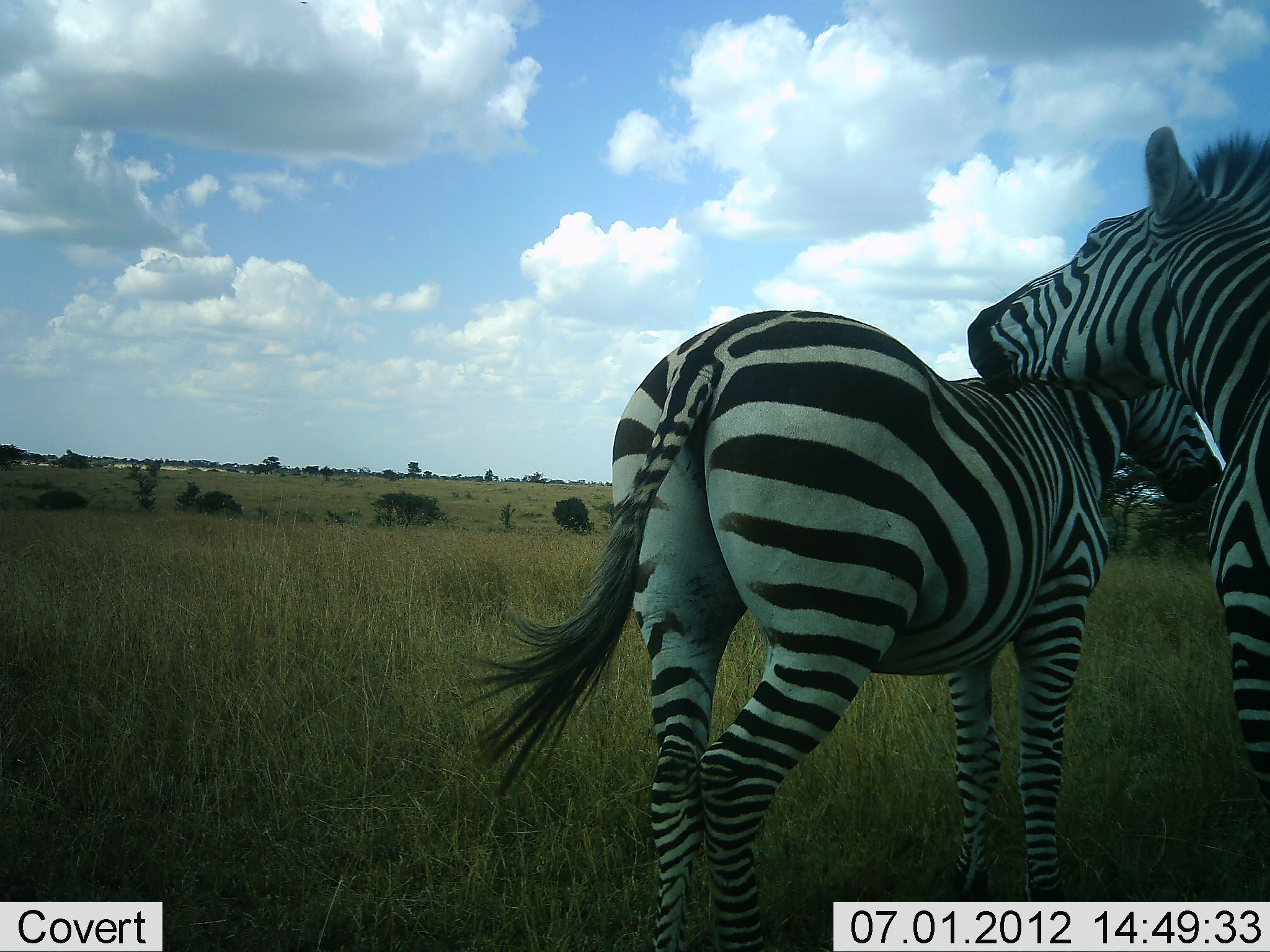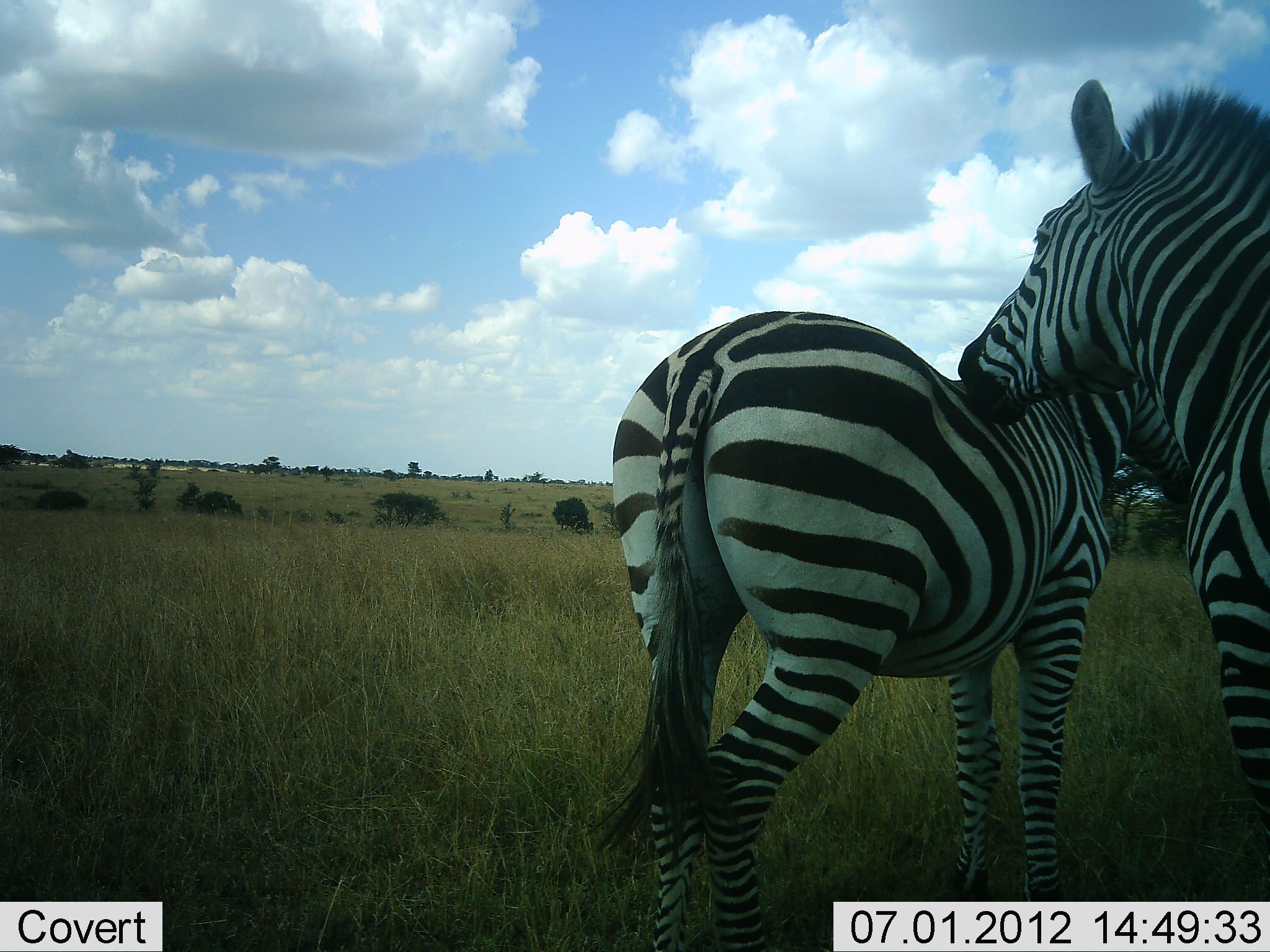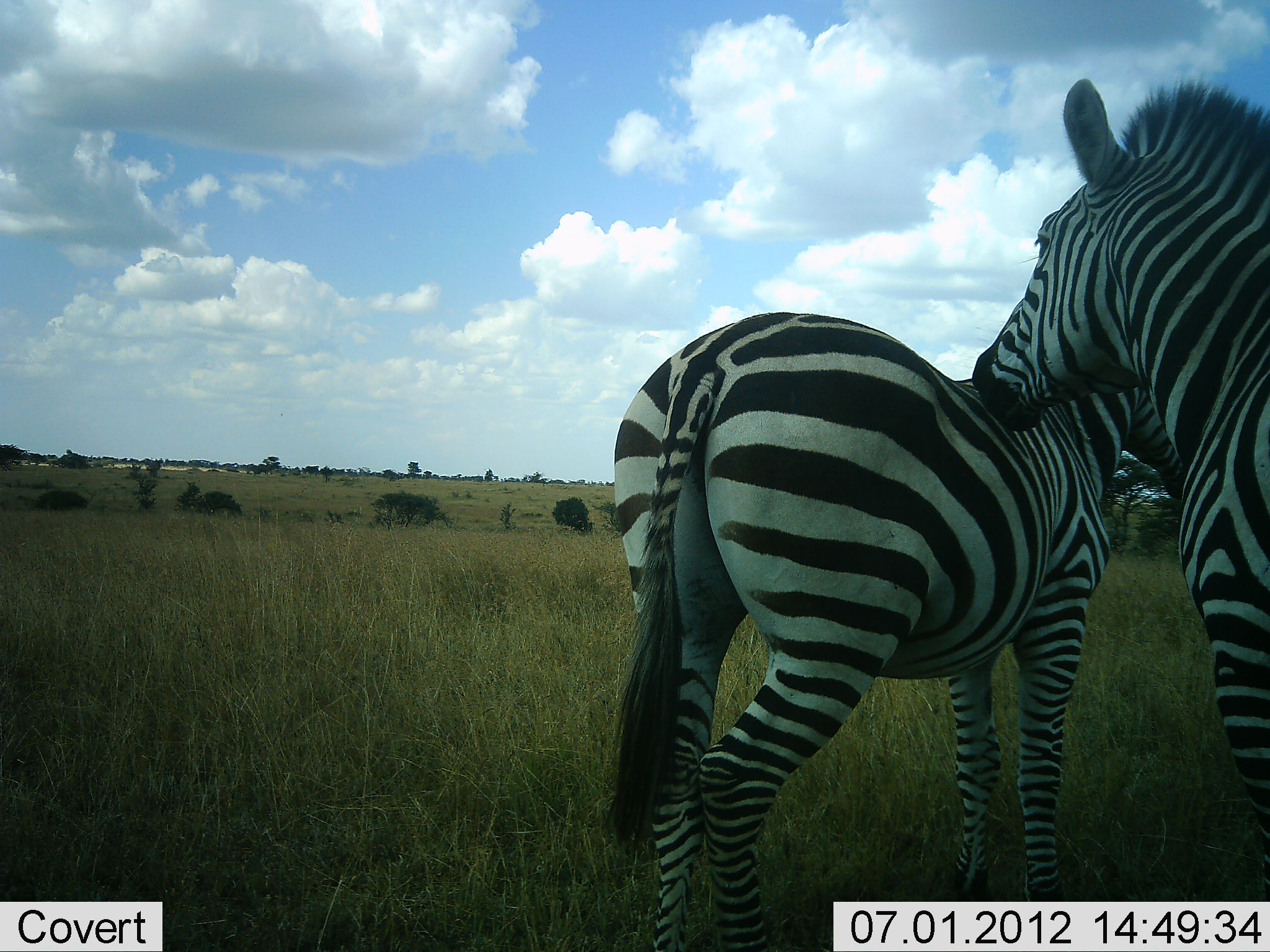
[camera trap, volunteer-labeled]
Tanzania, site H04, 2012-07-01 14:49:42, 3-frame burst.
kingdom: Animalia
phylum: Chordata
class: Mammalia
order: Perissodactyla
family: Equidae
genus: Equus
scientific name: Equus quagga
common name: plains zebra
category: zebra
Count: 2.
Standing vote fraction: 50%.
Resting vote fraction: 10%.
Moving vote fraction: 0%.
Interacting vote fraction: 90%.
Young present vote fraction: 0%.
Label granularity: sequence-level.